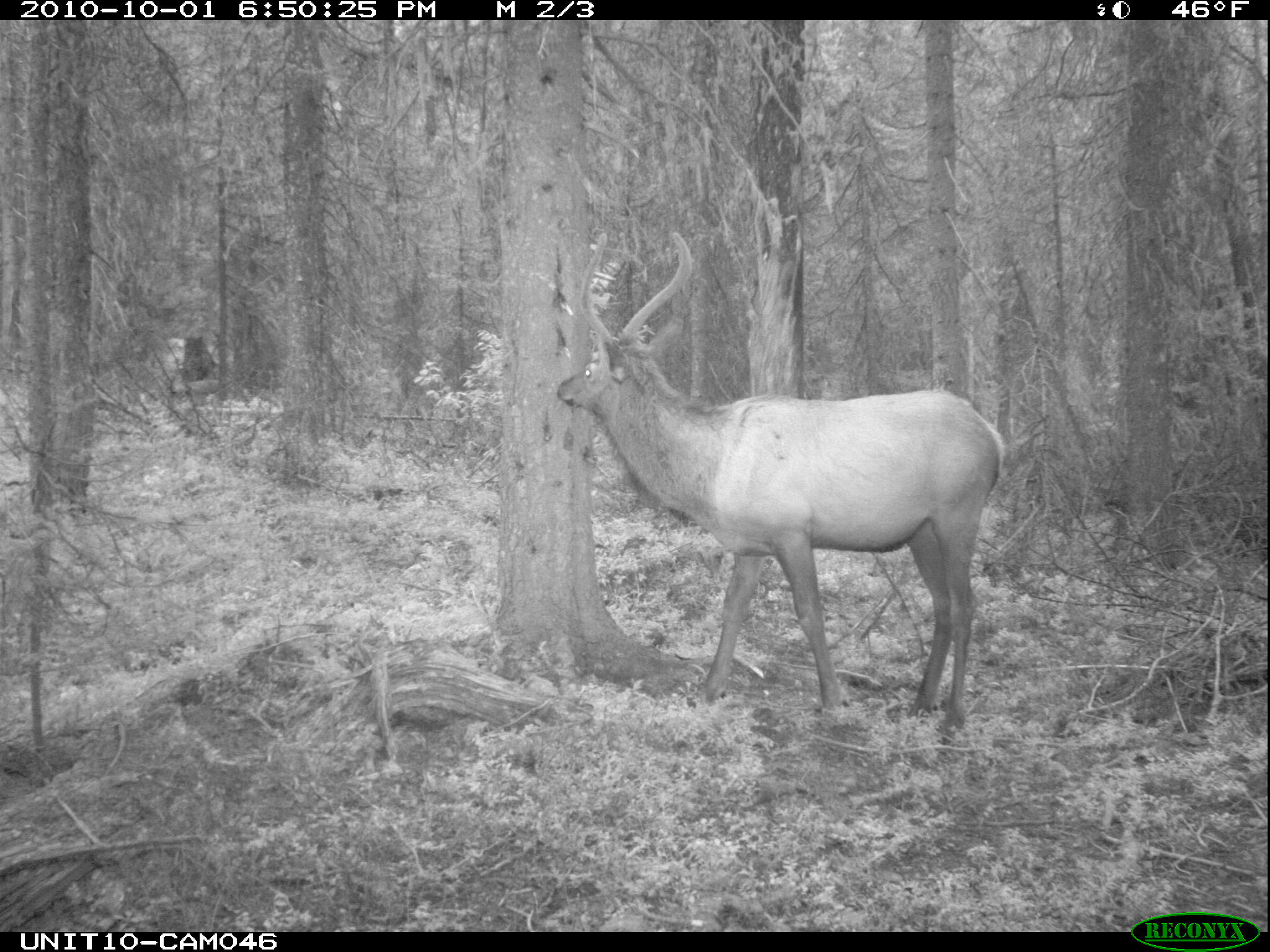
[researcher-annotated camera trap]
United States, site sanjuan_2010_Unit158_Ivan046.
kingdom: Animalia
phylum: Chordata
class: Mammalia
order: Artiodactyla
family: Cervidae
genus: Cervus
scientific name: Cervus elaphus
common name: red deer